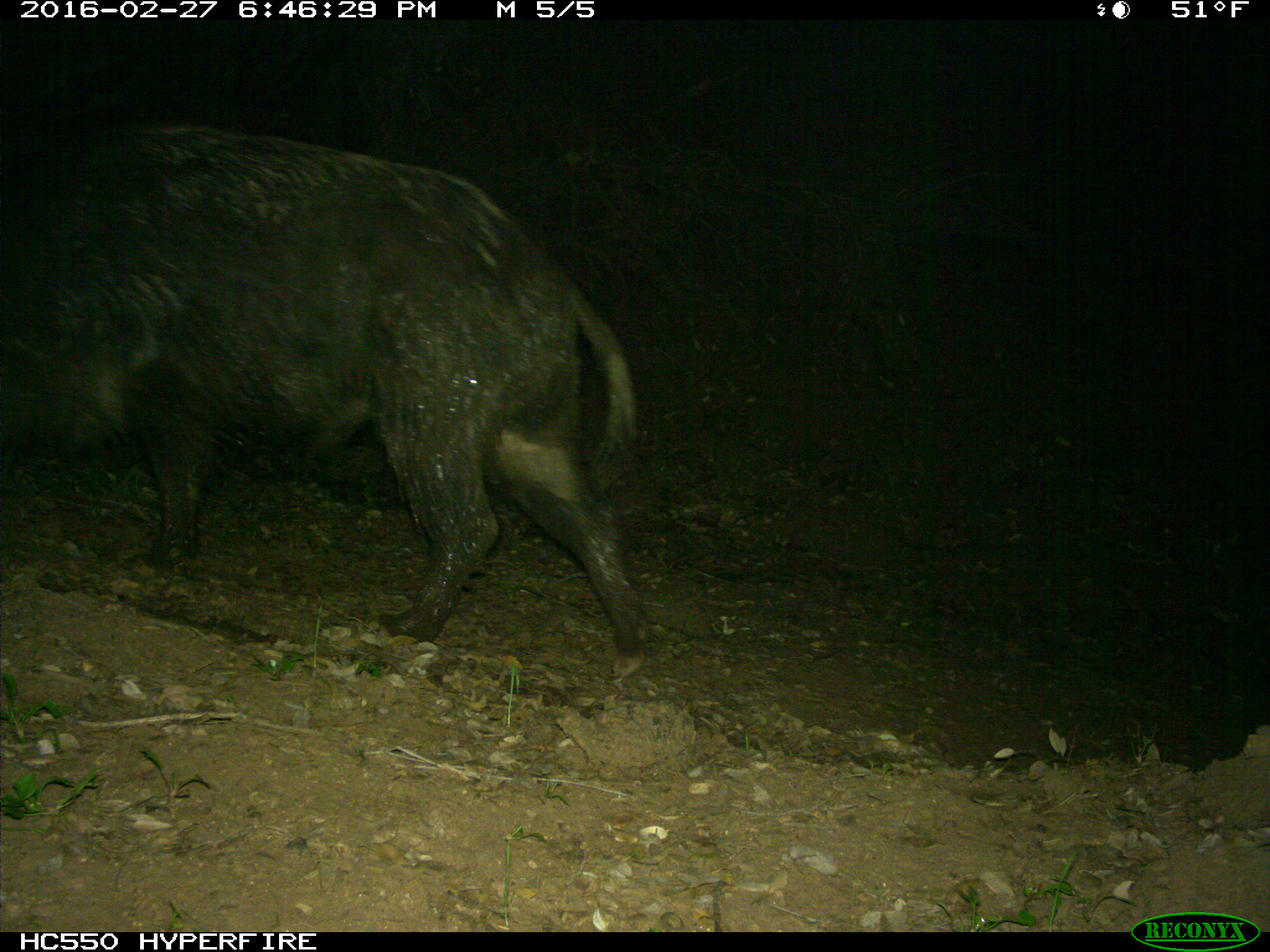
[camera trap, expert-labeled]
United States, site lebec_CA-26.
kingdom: Animalia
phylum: Chordata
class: Mammalia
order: Artiodactyla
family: Suidae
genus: Sus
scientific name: Sus scrofa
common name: wild boar